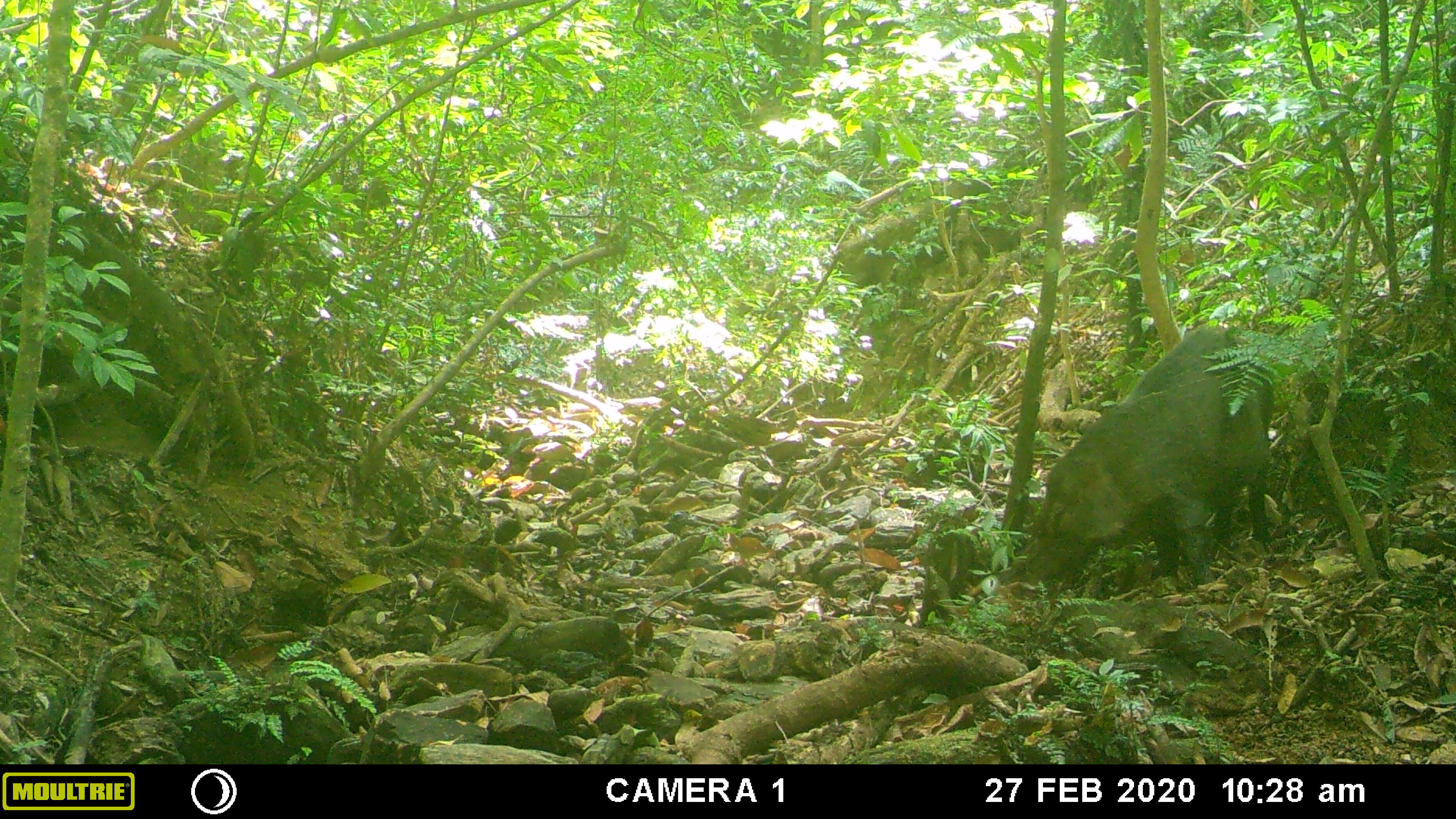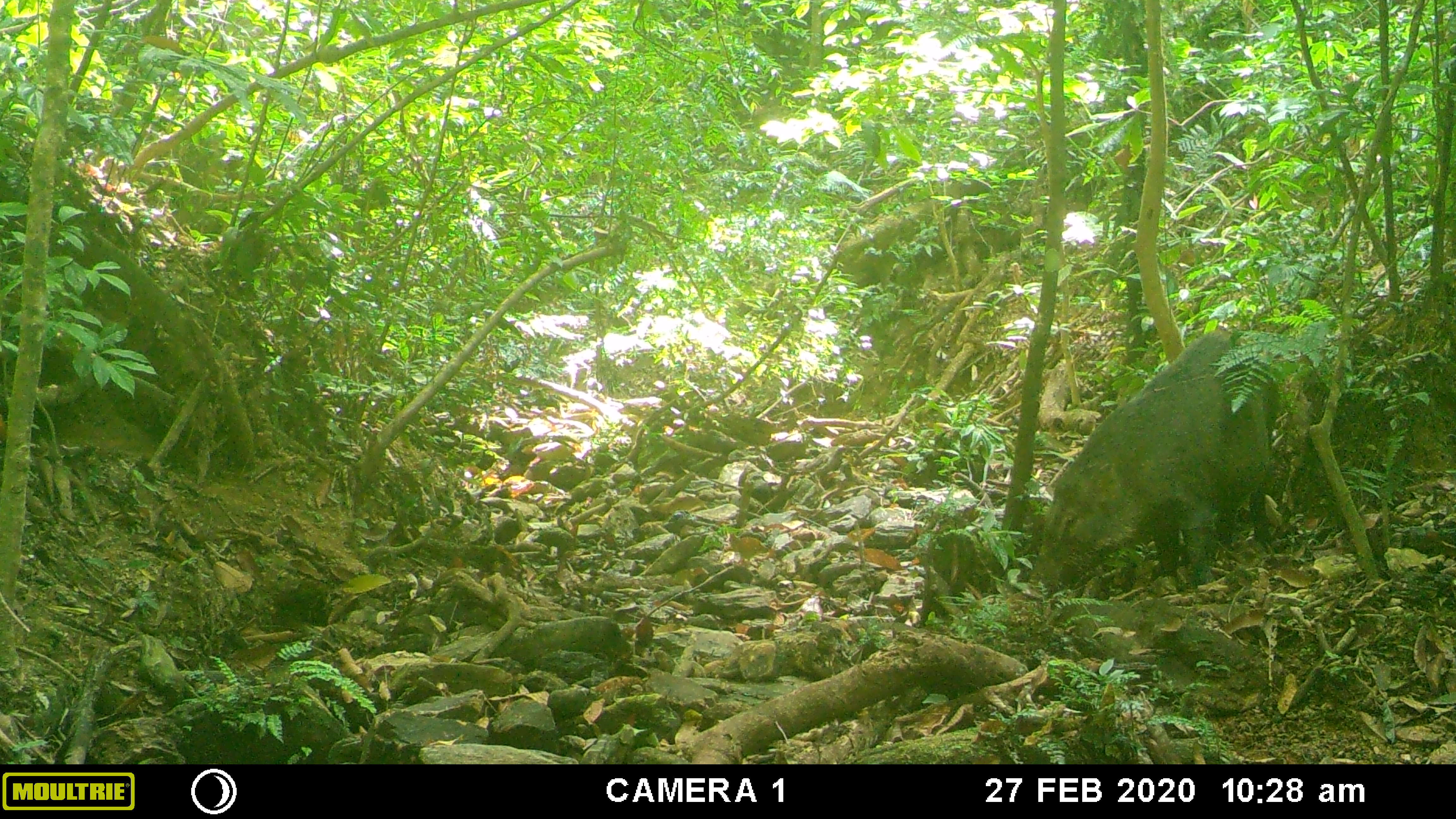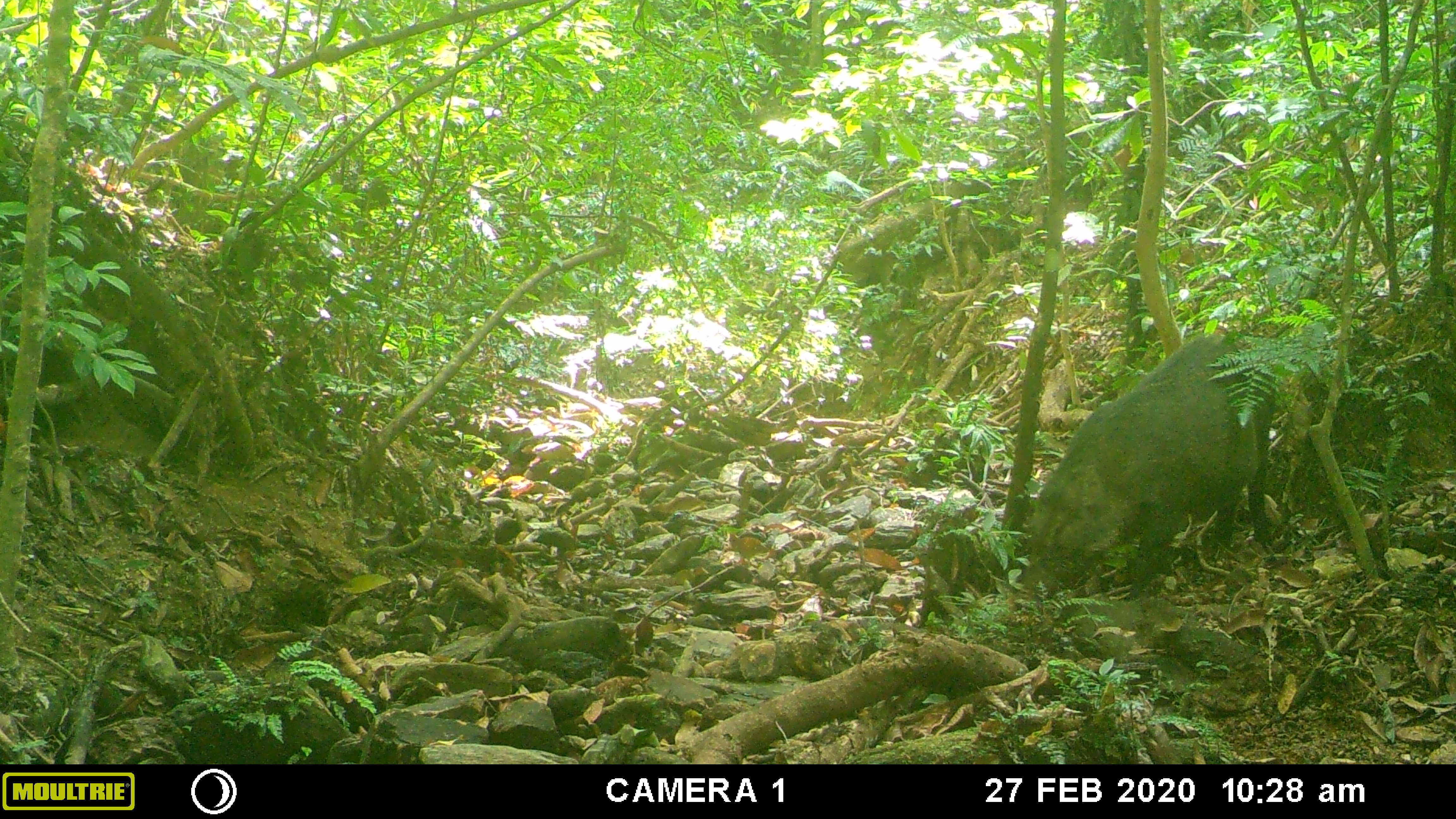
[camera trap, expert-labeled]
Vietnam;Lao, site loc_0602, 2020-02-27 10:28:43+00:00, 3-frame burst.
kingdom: Animalia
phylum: Chordata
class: Mammalia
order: Artiodactyla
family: Suidae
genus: Sus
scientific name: Sus scrofa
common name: eurasian wild pig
Eurasian wild pig (Sus scrofa). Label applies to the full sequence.